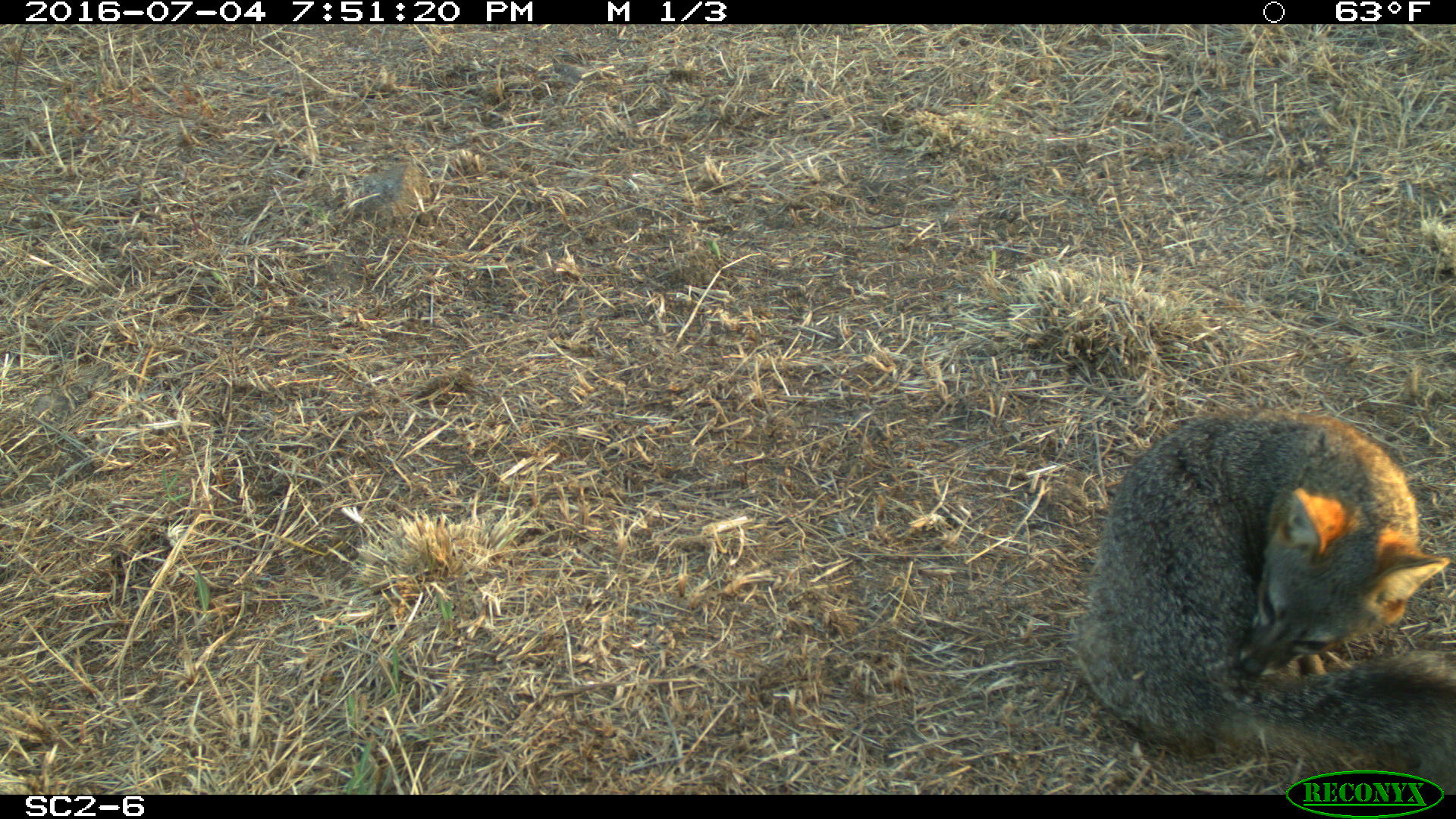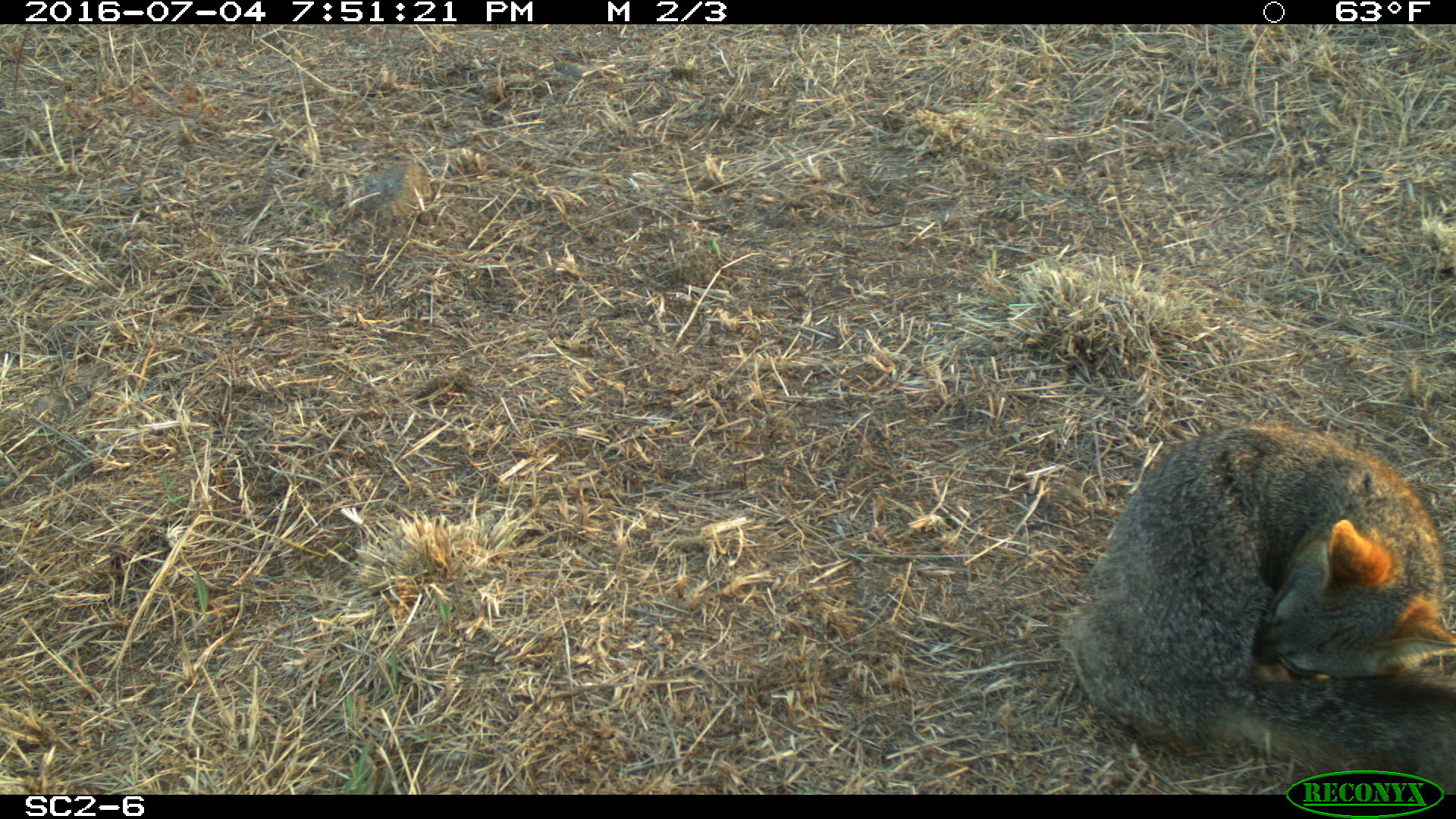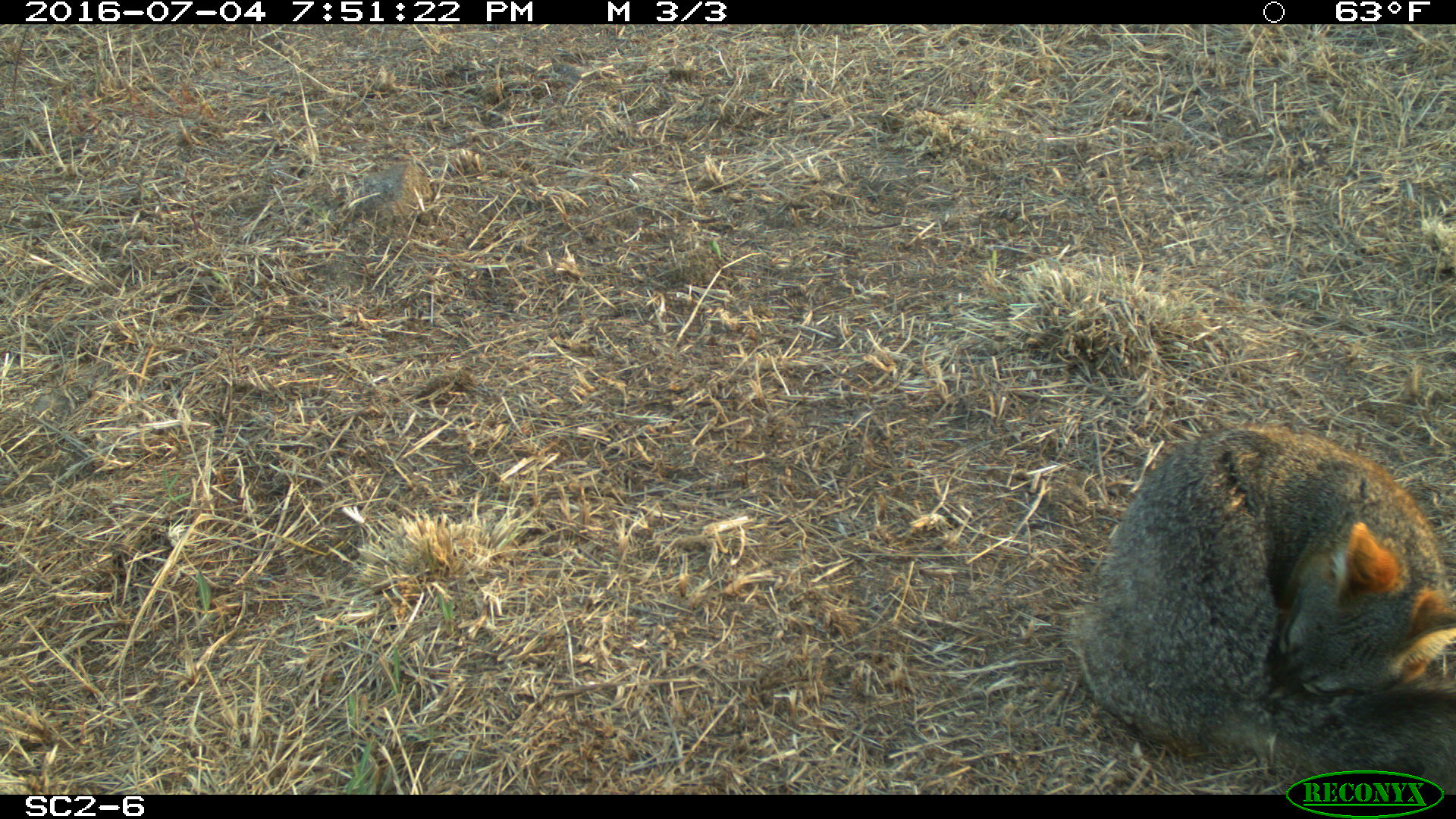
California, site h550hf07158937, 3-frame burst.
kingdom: Animalia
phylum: Chordata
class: Mammalia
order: Carnivora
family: Canidae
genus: Urocyon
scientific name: Urocyon littoralis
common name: island fox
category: fox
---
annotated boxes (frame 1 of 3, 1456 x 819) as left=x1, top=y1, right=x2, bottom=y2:
fox: left=1073, top=407, right=1455, bottom=794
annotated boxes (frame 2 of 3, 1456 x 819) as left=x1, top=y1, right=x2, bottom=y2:
fox: left=1059, top=418, right=1455, bottom=795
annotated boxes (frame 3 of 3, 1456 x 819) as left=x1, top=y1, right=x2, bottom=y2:
fox: left=1070, top=428, right=1455, bottom=794